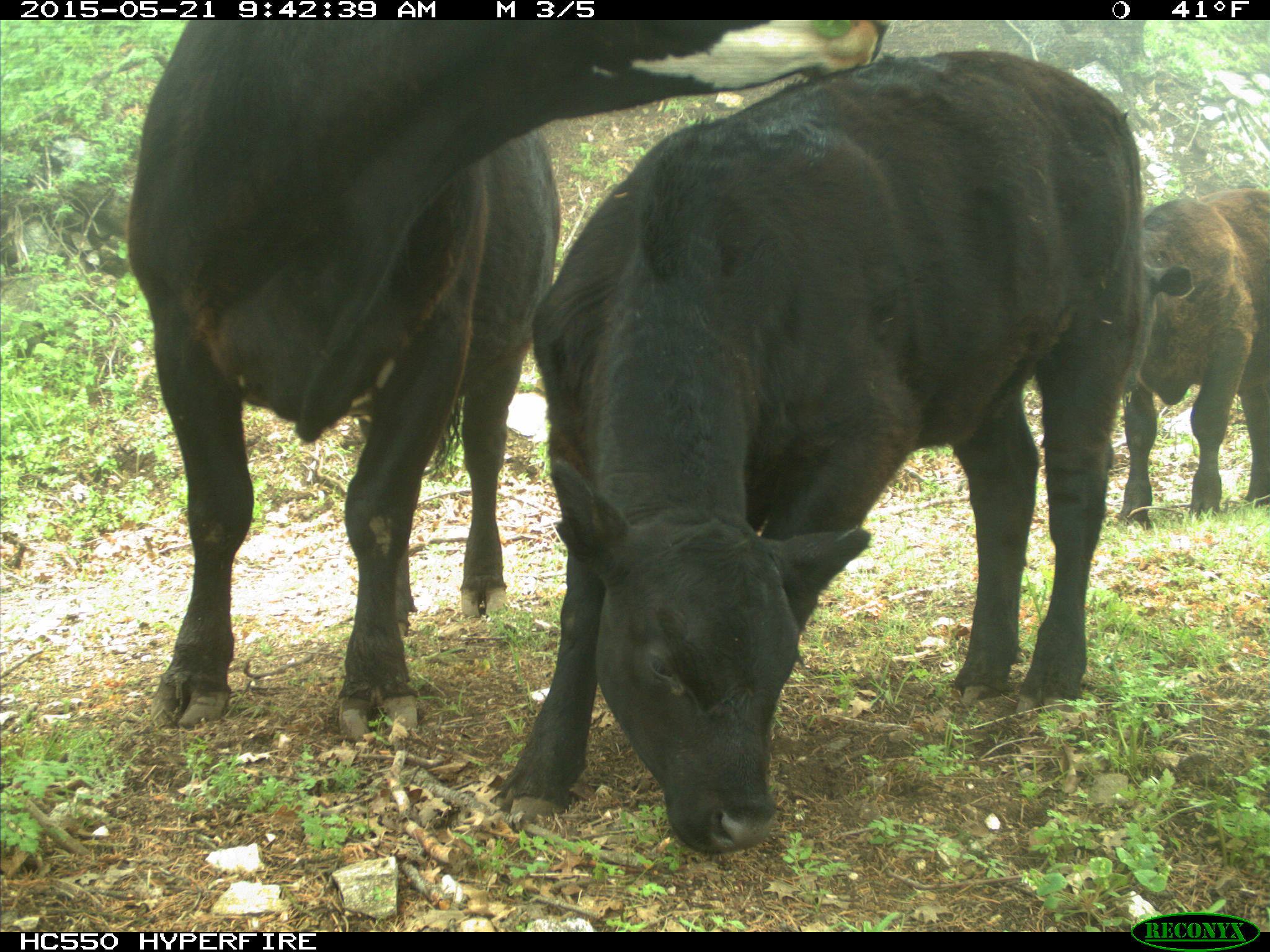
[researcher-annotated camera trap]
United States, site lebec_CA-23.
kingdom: Animalia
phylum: Chordata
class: Mammalia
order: Artiodactyla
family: Bovidae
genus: Bos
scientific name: Bos taurus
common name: domestic cow